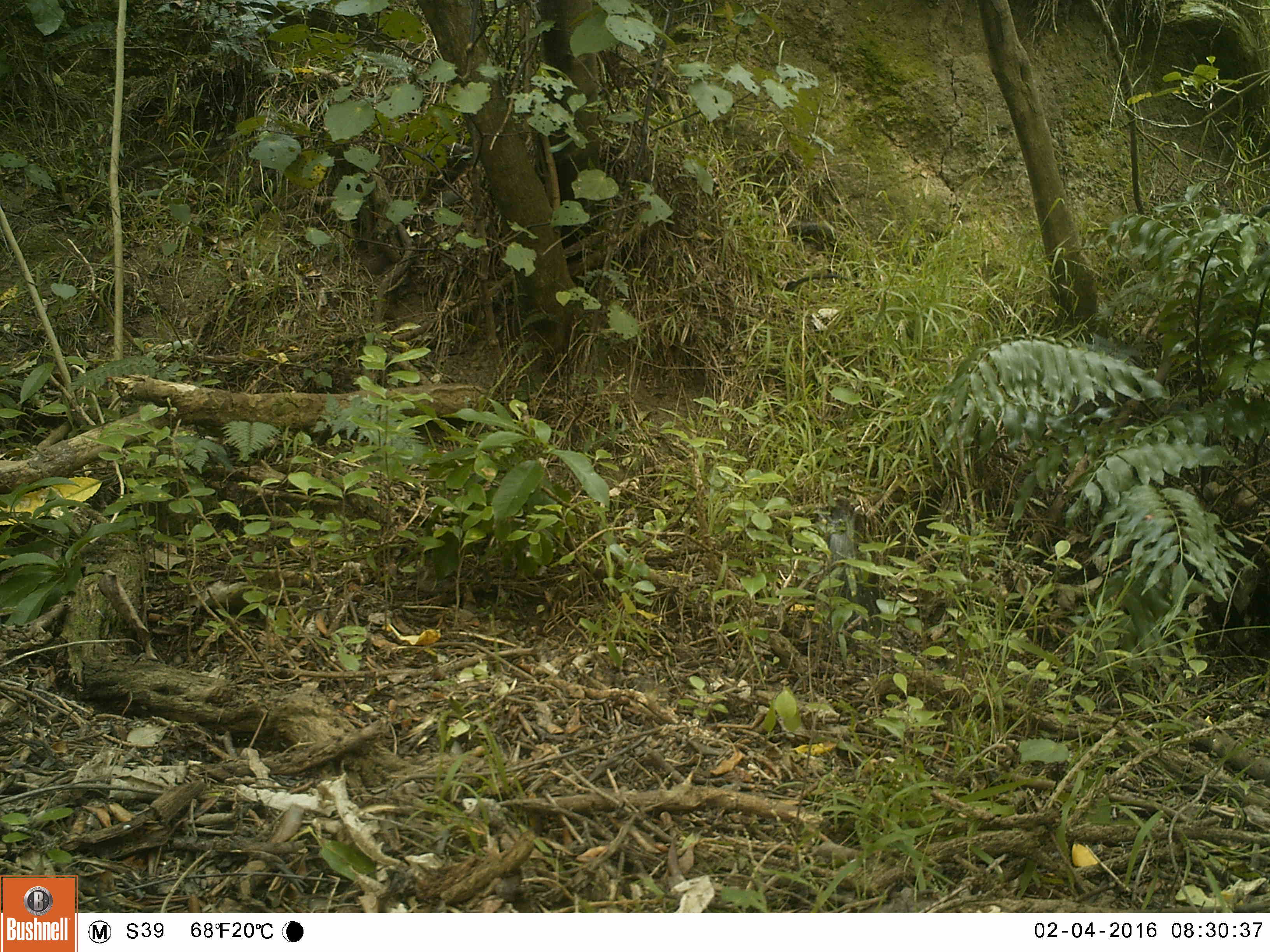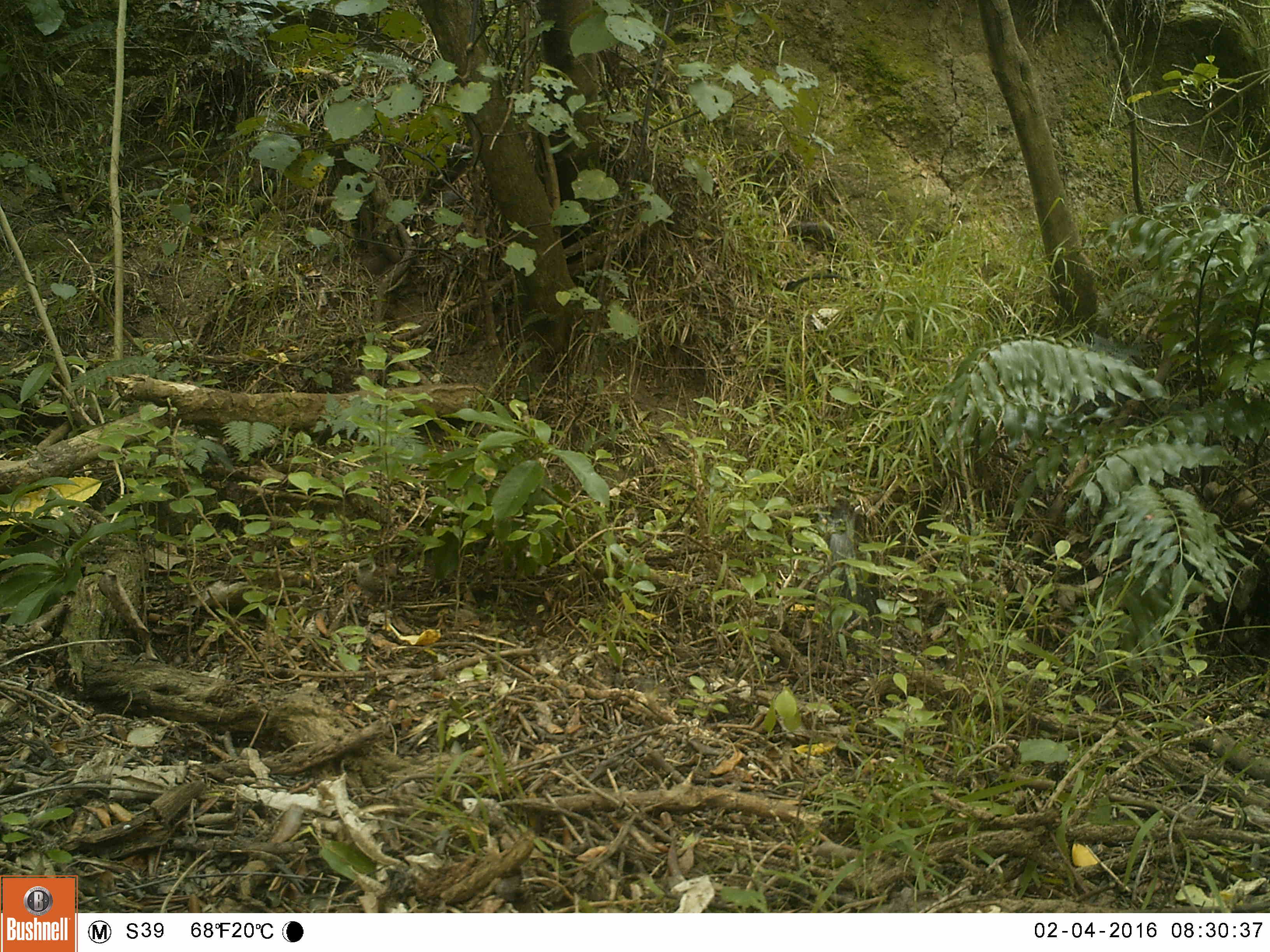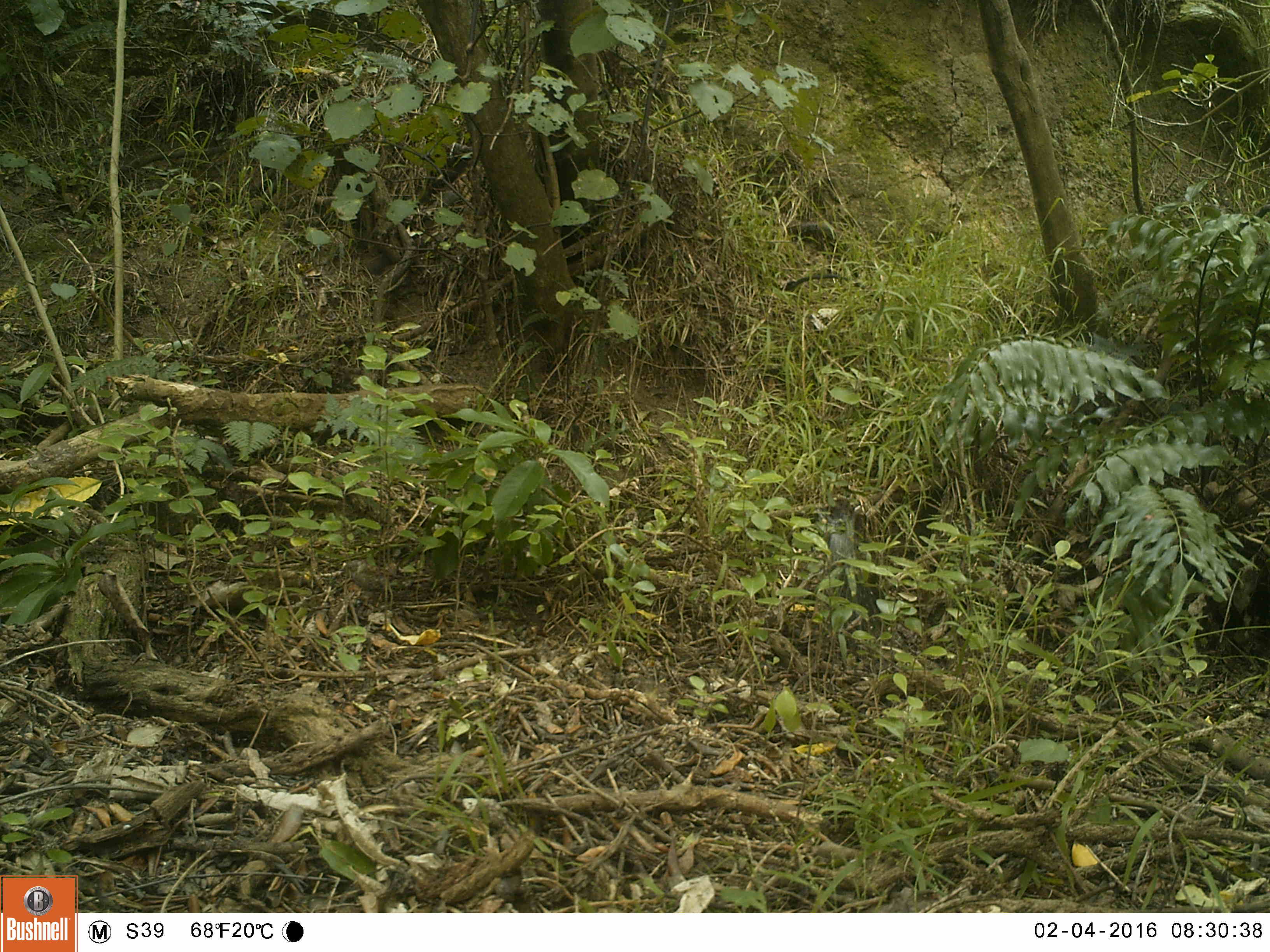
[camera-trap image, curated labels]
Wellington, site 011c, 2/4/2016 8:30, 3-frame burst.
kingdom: Animalia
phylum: Chordata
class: Aves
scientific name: Aves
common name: bird